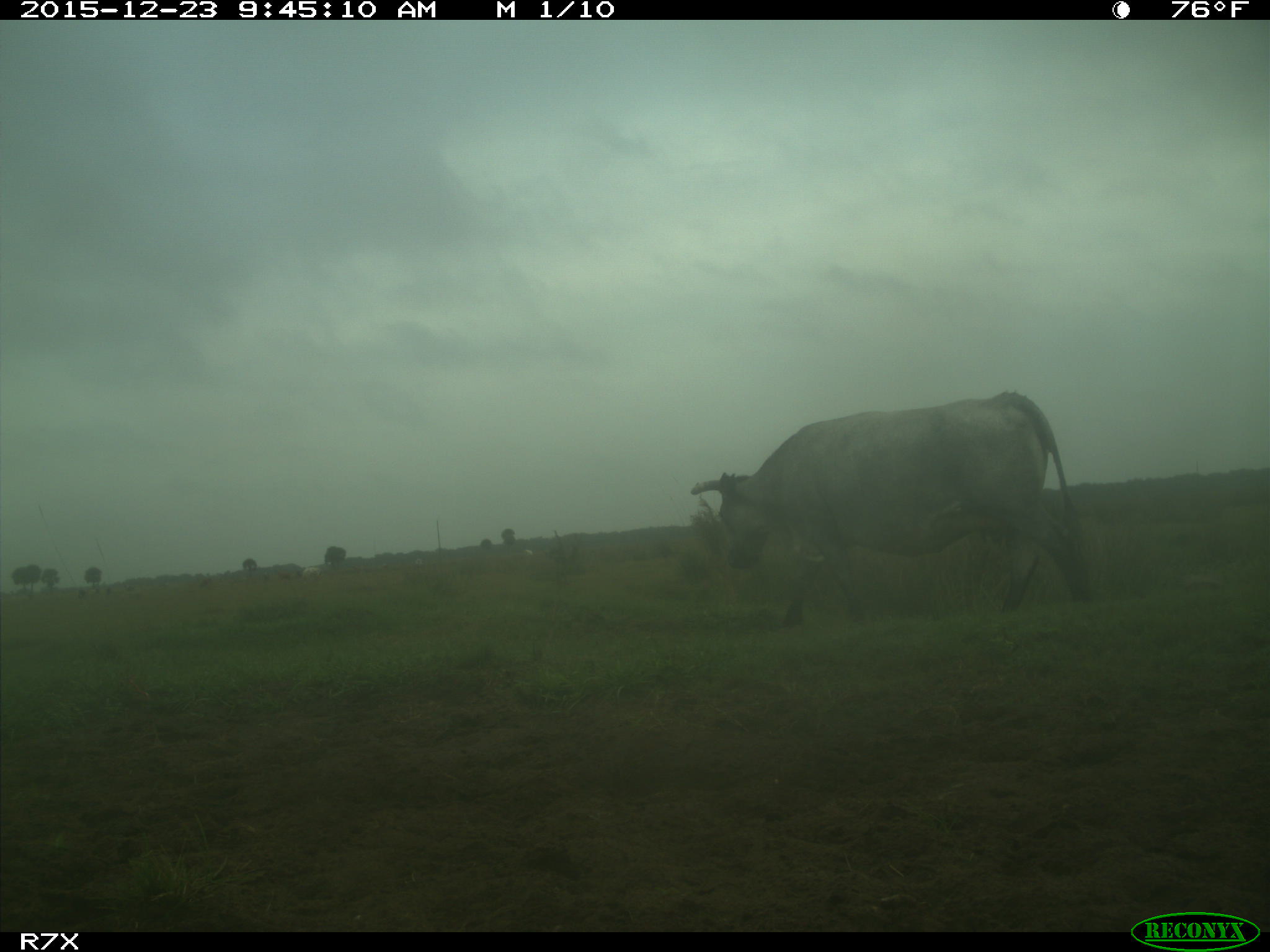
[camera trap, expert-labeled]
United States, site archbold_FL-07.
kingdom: Animalia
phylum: Chordata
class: Mammalia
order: Artiodactyla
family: Bovidae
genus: Bos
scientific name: Bos taurus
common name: domestic cow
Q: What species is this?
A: Bos taurus (domestic cow).